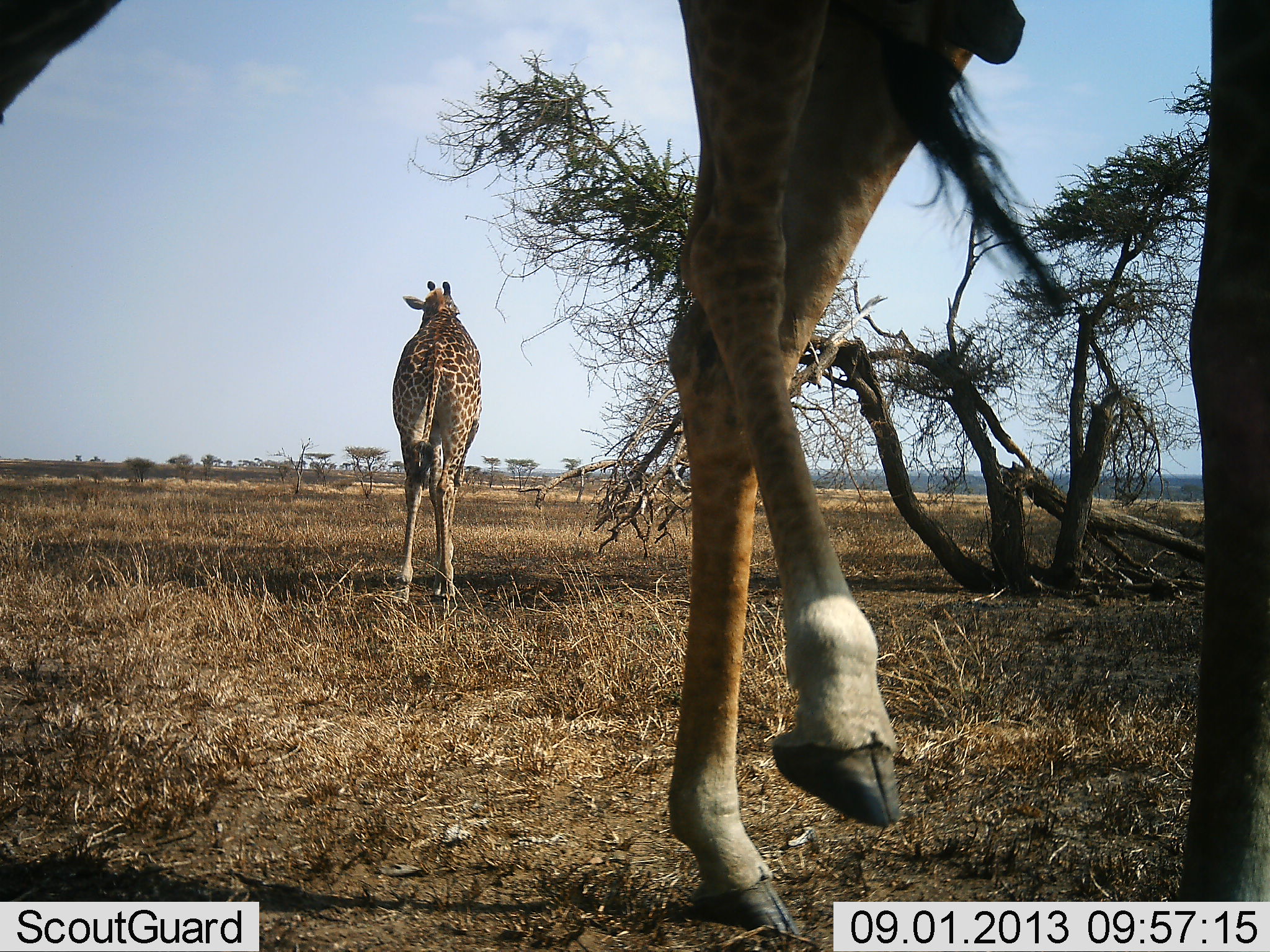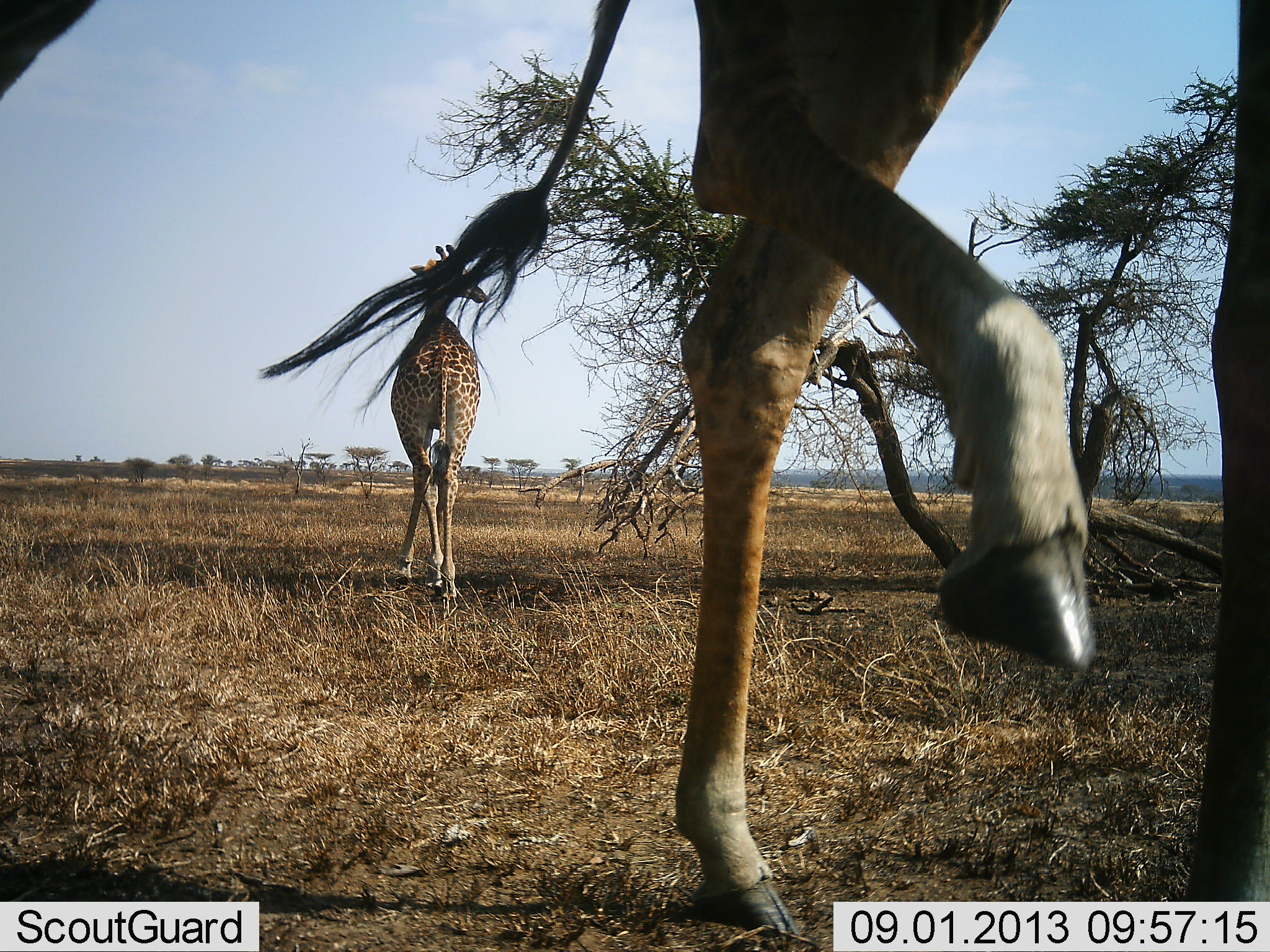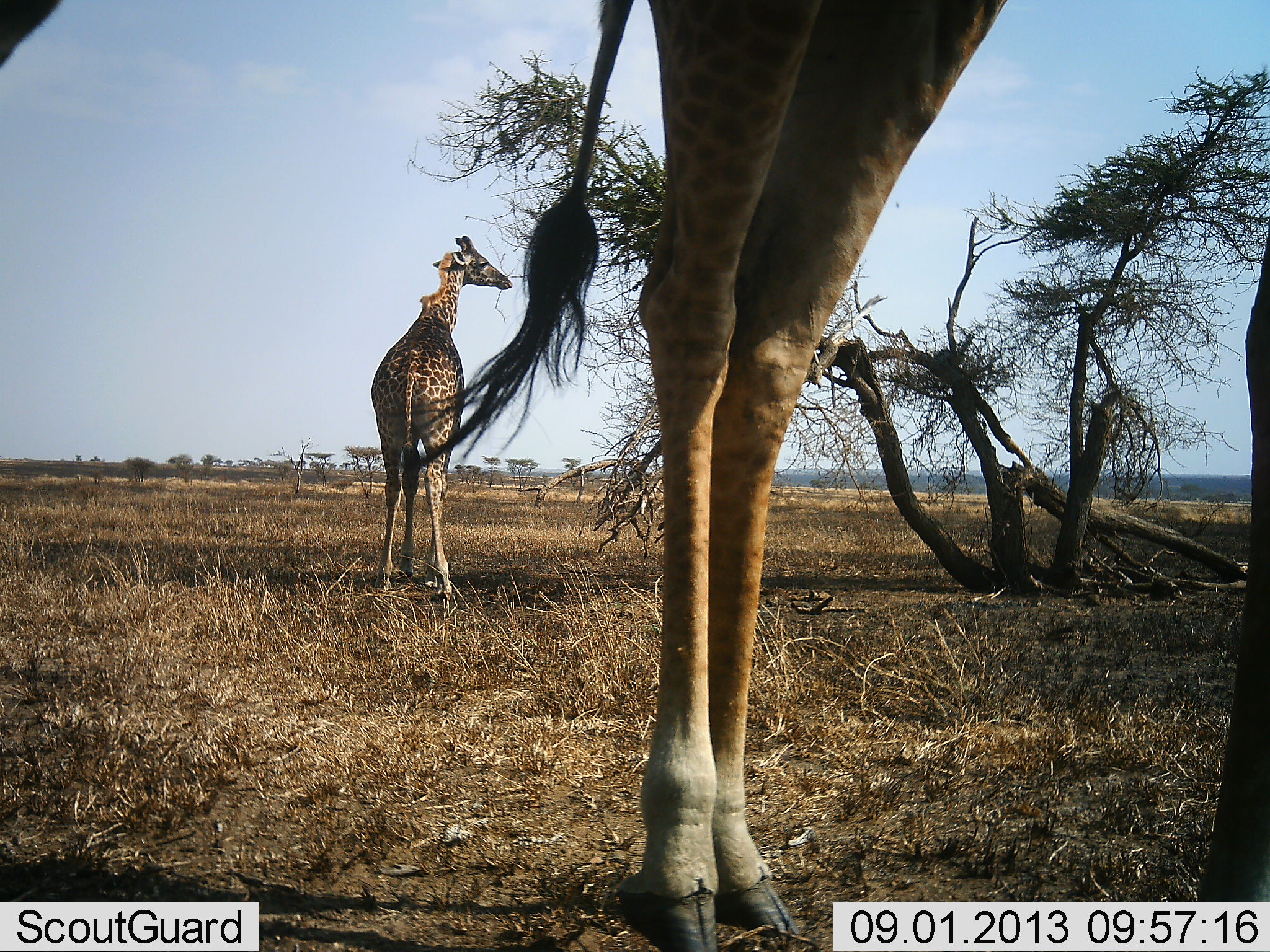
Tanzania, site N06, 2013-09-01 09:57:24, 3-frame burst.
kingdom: Animalia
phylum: Chordata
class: Mammalia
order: Artiodactyla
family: Giraffidae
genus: Giraffa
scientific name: Giraffa camelopardalis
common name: giraffe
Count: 2.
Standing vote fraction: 80%.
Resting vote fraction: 0%.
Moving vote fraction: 50%.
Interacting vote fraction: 0%.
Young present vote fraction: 0%.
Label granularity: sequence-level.